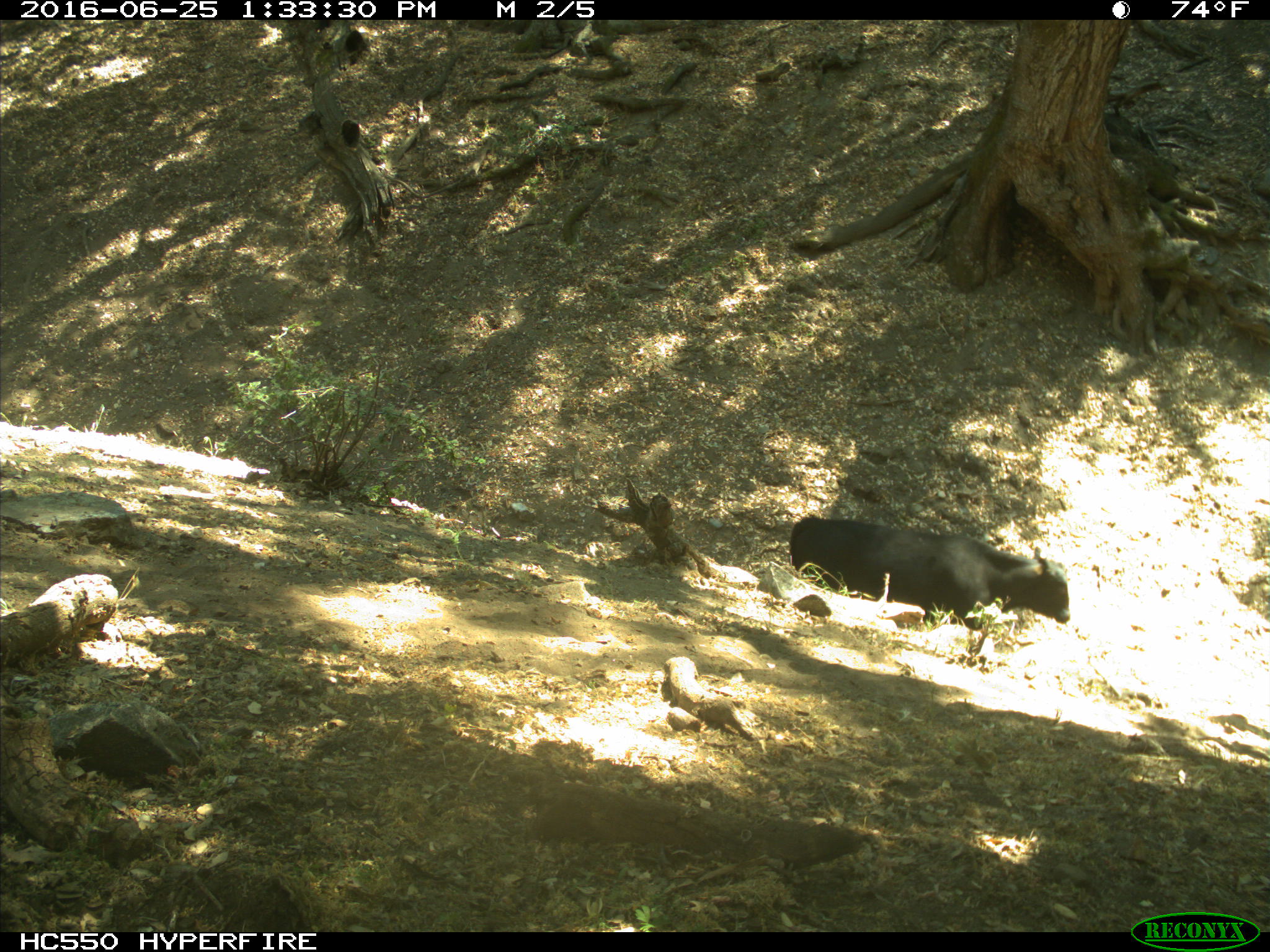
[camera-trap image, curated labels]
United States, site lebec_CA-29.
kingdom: Animalia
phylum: Chordata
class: Mammalia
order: Artiodactyla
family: Bovidae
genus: Bos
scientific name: Bos taurus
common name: domestic cow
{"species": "Bos taurus (domestic cow)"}